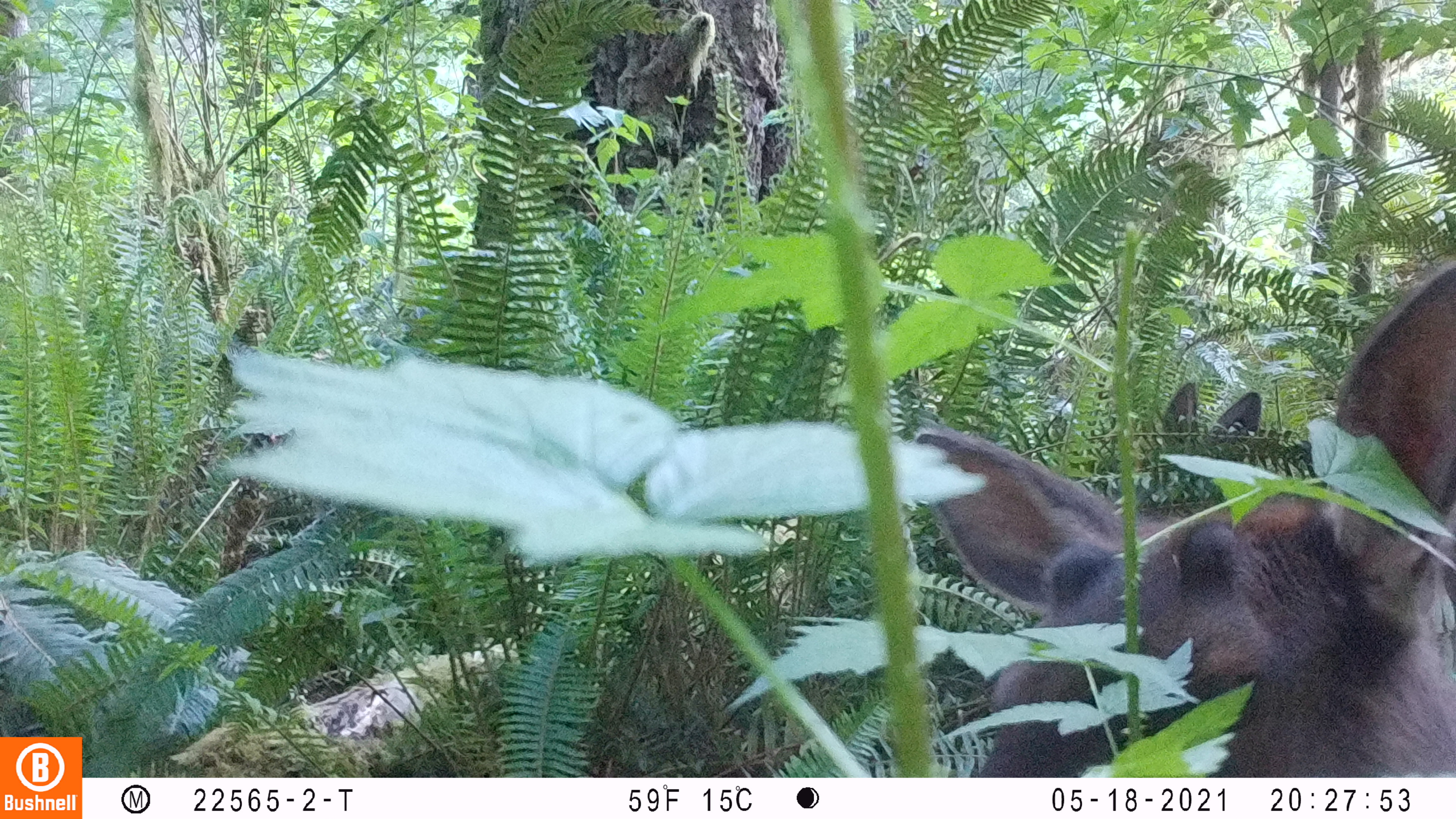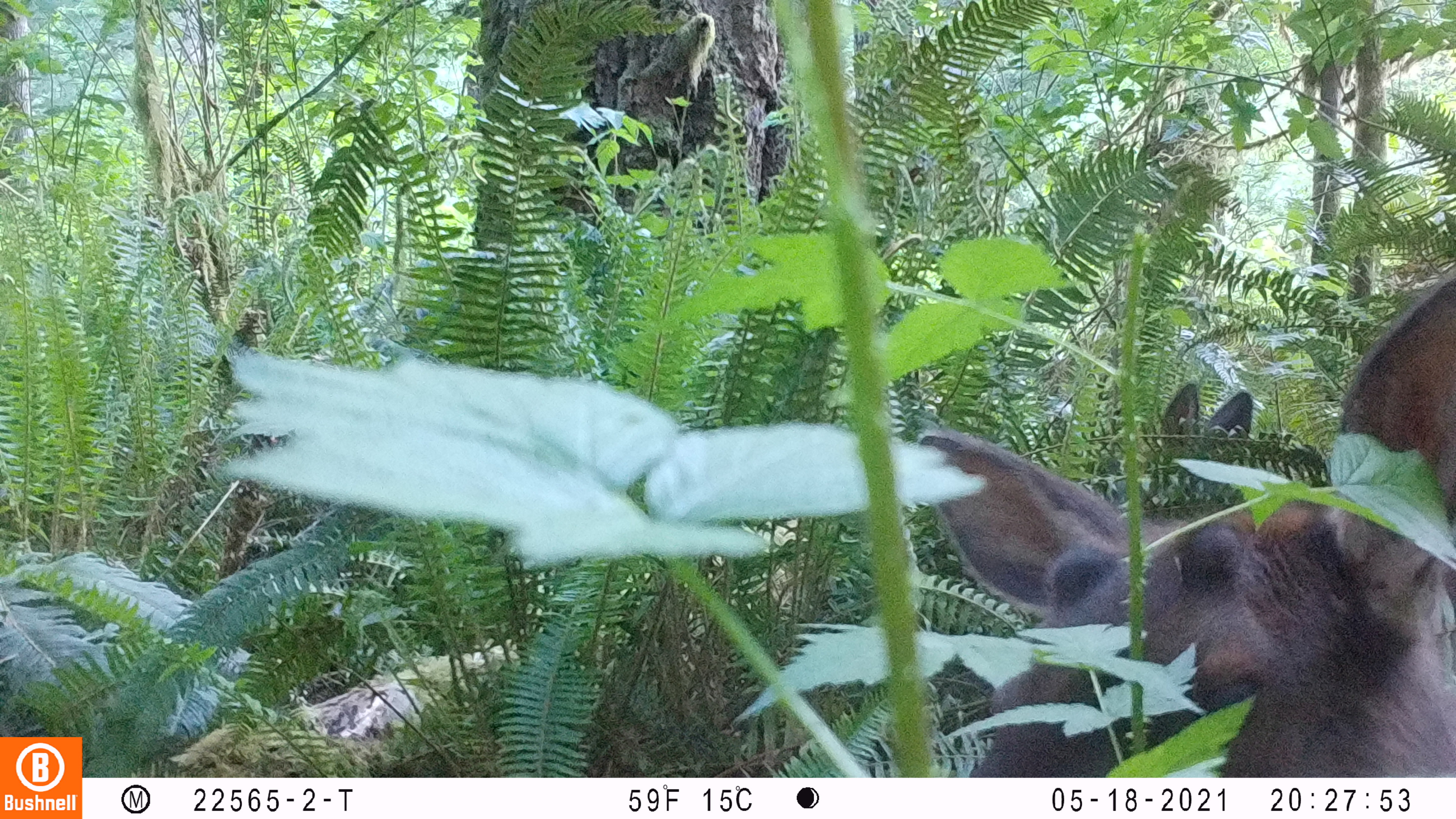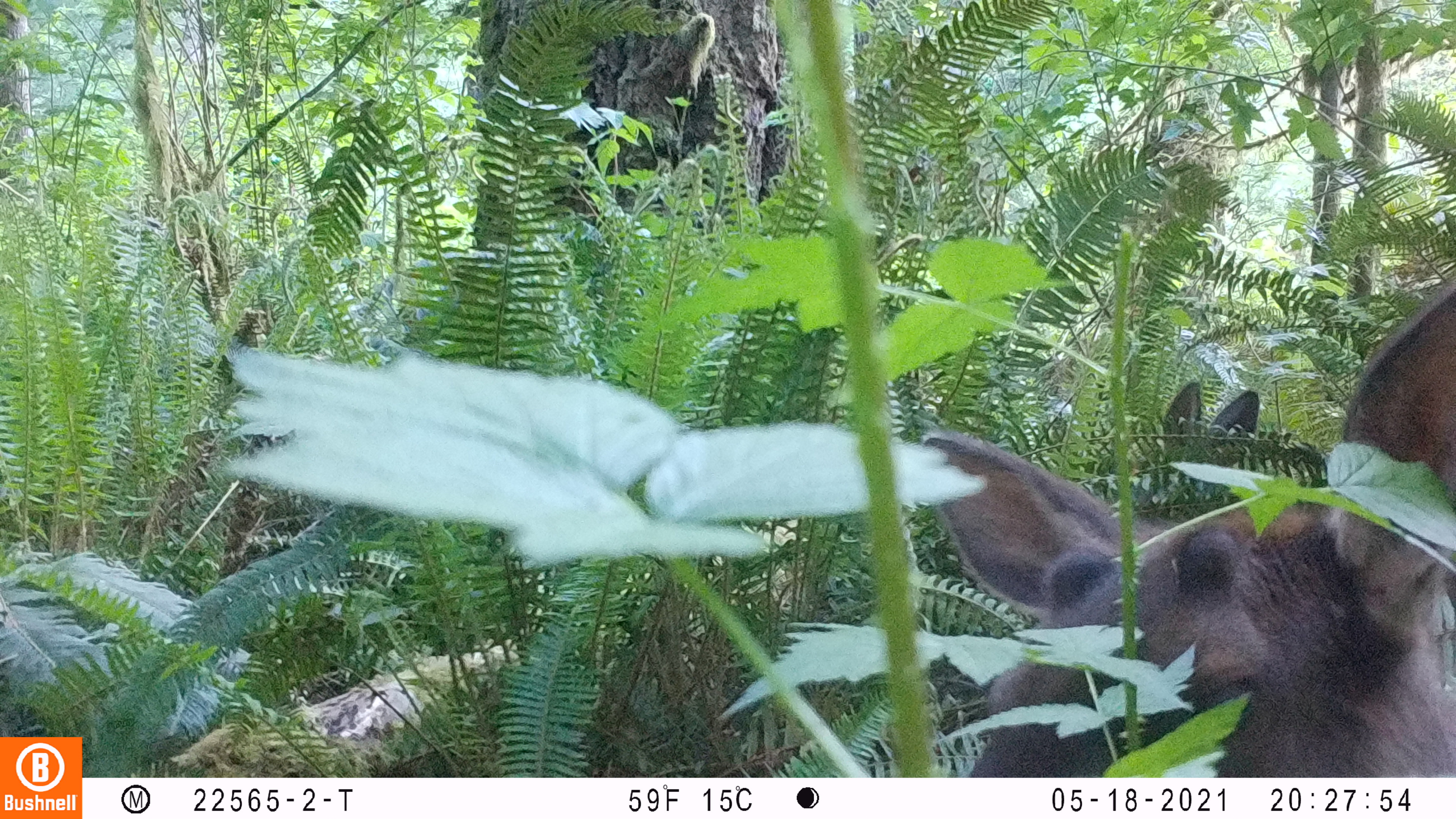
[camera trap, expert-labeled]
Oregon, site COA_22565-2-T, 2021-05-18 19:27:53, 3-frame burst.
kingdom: Animalia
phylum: Chordata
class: Mammalia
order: Artiodactyla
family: Cervidae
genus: Cervus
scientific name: Cervus canadensis roosevelti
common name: roosevelt elk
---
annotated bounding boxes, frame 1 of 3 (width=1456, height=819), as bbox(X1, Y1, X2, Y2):
roosevelt elk: bbox(904, 247, 1450, 772)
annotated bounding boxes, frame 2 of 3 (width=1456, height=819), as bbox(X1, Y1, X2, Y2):
roosevelt elk: bbox(907, 258, 1453, 767)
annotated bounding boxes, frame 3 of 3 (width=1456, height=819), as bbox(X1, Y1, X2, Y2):
roosevelt elk: bbox(912, 262, 1455, 766)